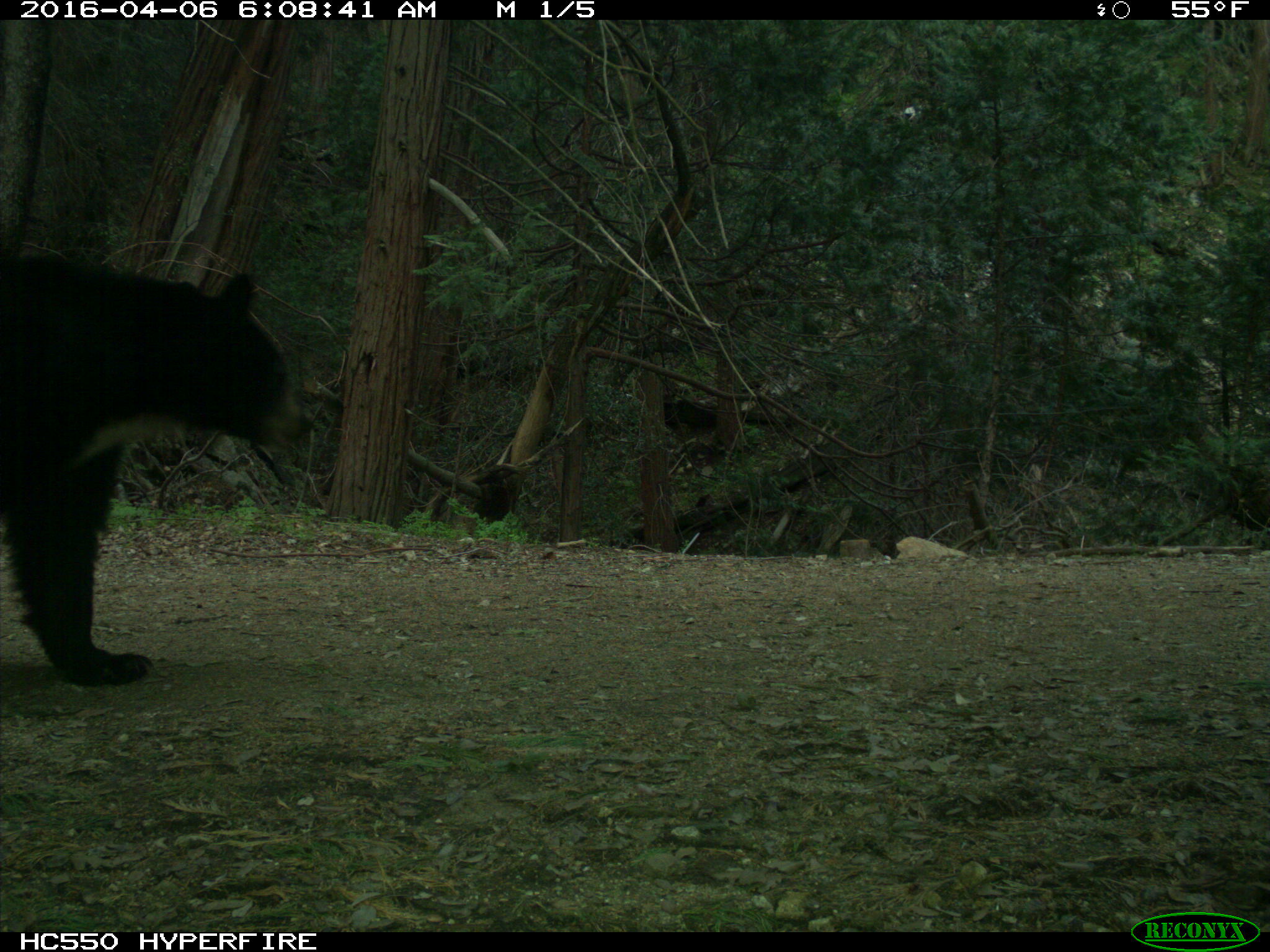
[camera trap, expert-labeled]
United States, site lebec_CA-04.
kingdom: Animalia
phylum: Chordata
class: Mammalia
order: Carnivora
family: Ursidae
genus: Ursus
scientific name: Ursus americanus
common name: american black bear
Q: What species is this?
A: Ursus americanus (american black bear).